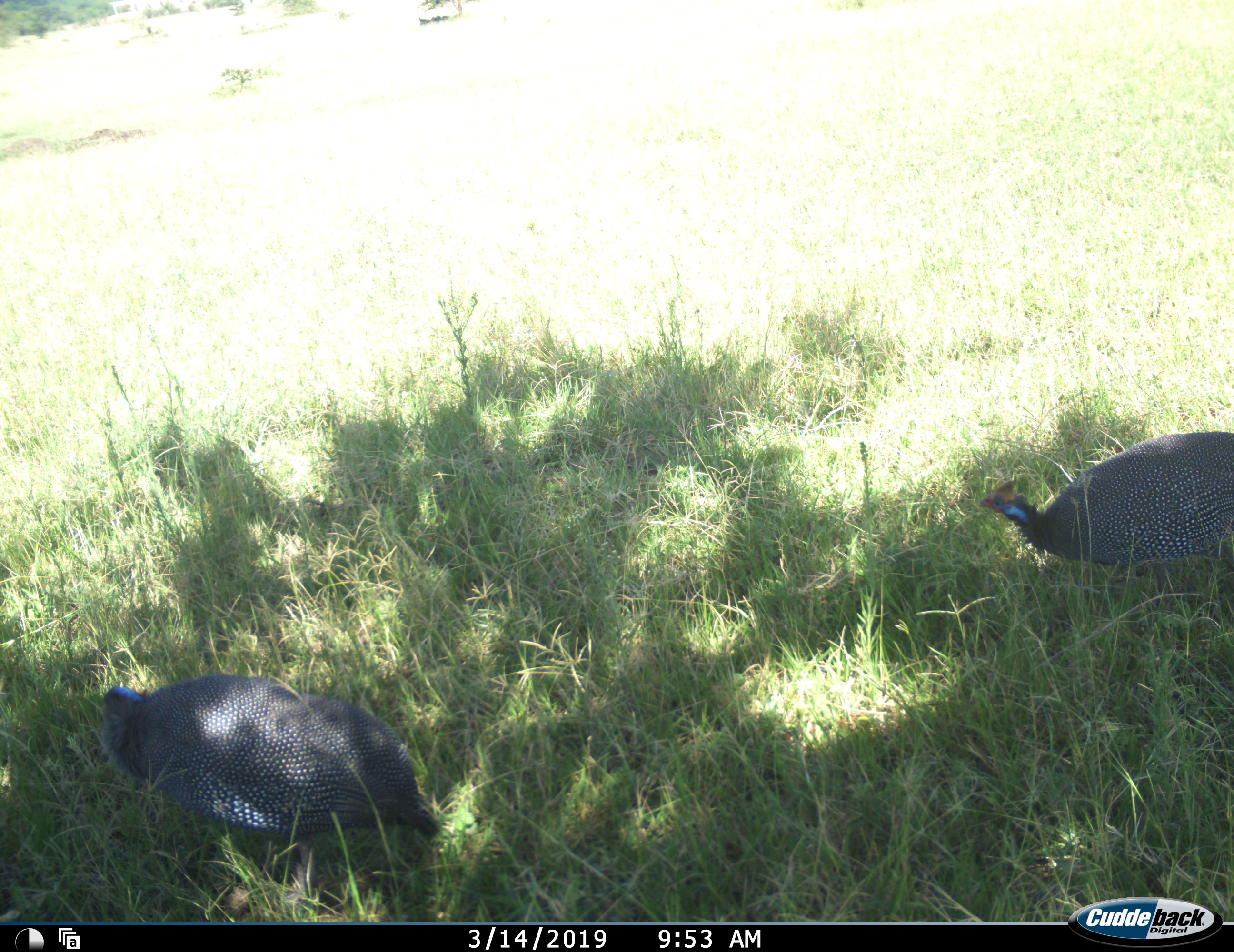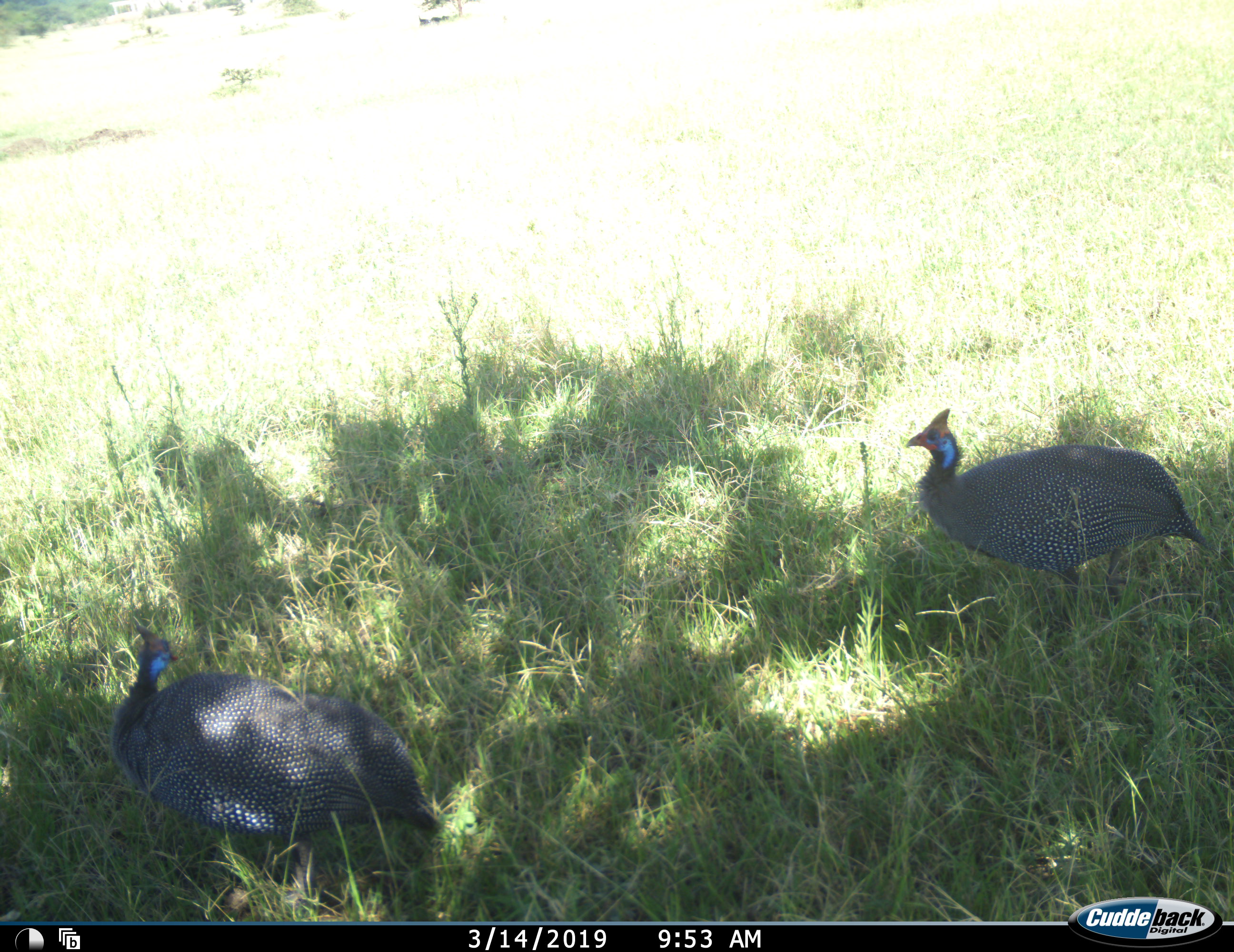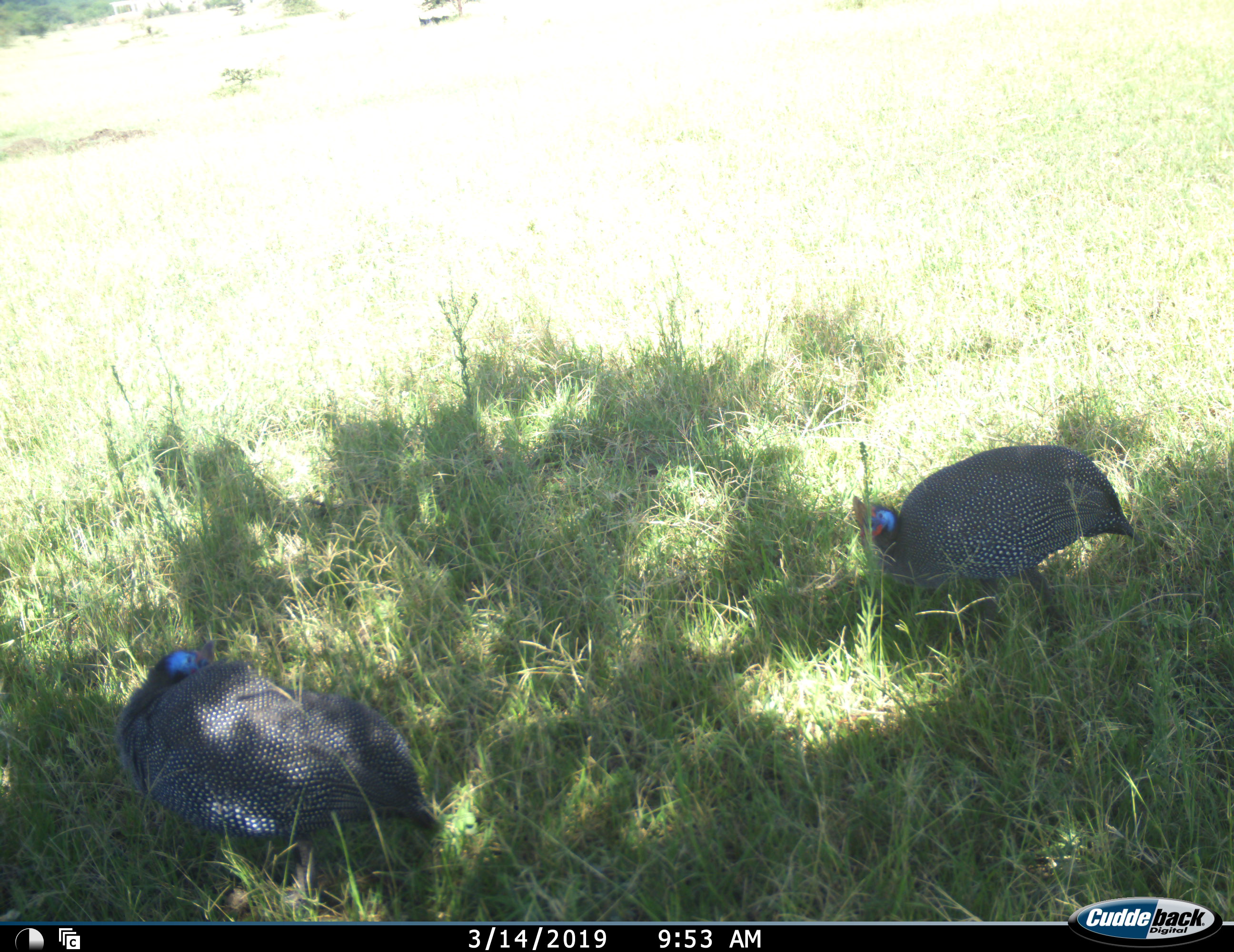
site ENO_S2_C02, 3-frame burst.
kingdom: Animalia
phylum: Chordata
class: Aves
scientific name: Aves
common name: bird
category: birdother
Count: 2.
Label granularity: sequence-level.